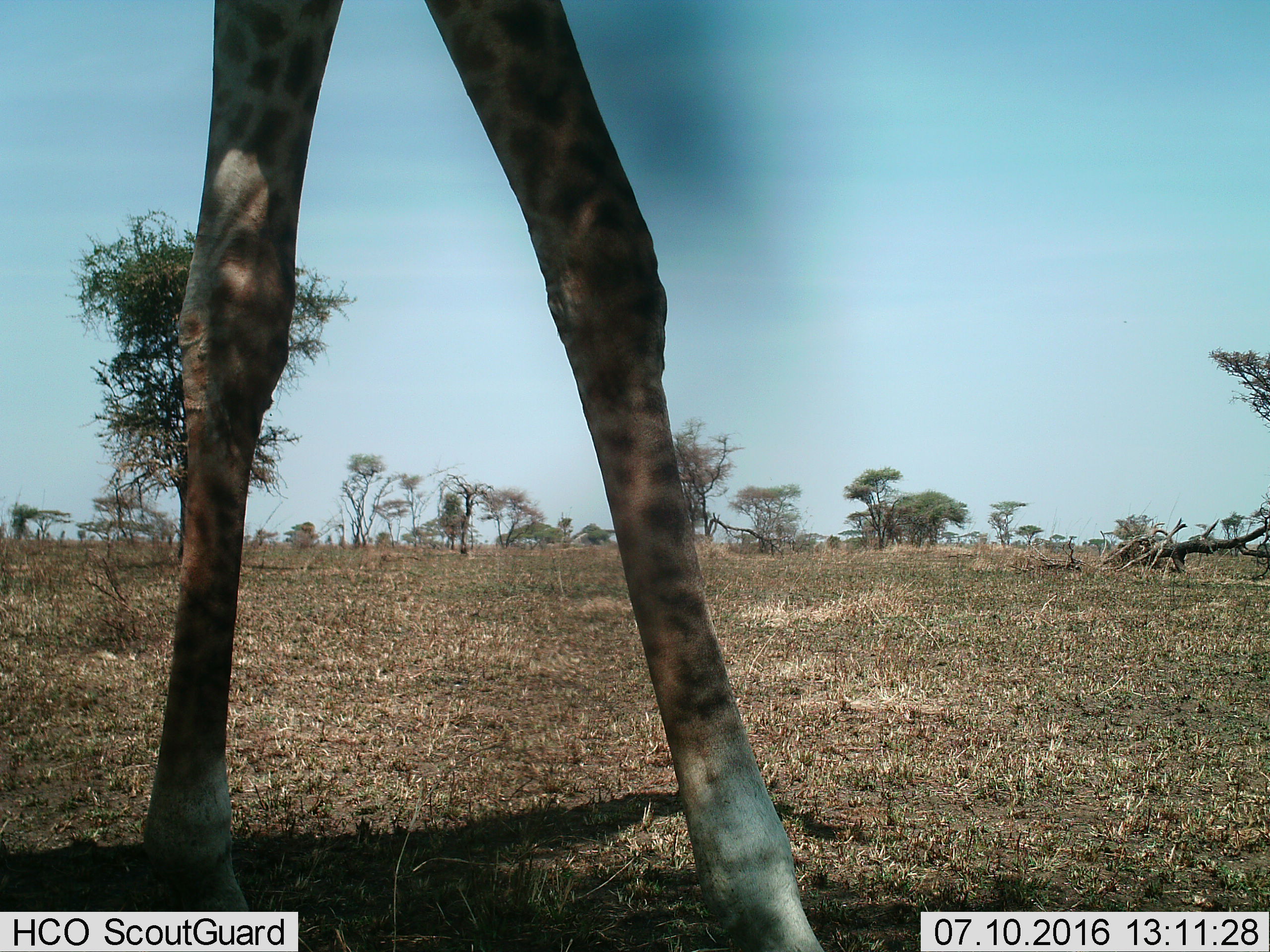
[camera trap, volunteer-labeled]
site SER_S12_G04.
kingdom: Animalia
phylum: Chordata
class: Mammalia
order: Artiodactyla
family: Giraffidae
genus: Giraffa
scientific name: Giraffa camelopardalis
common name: giraffe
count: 1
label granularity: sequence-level